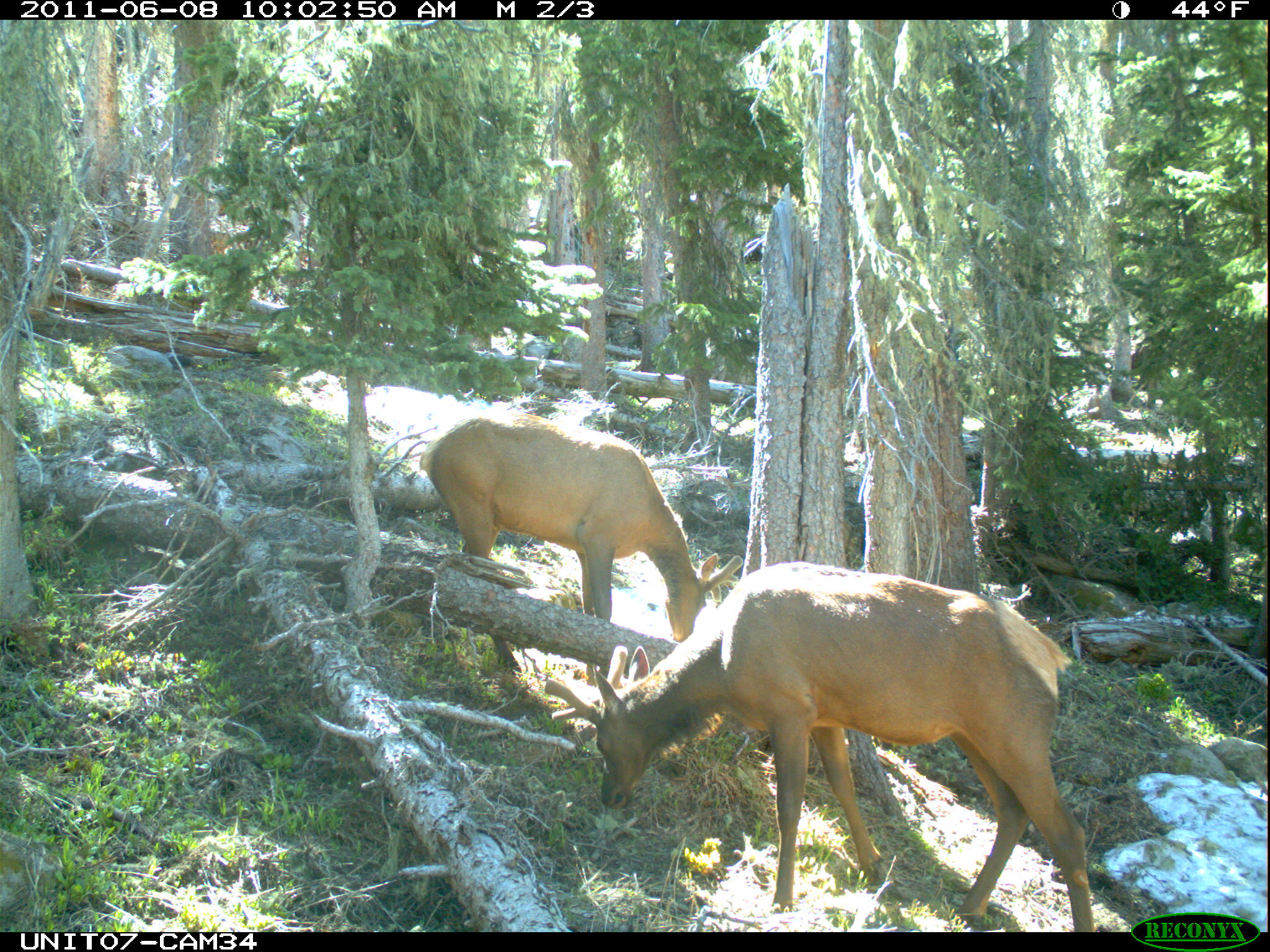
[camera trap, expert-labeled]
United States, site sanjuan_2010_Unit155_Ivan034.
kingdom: Animalia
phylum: Chordata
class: Mammalia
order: Artiodactyla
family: Cervidae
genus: Cervus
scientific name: Cervus elaphus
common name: red deer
Cervus elaphus (red deer).